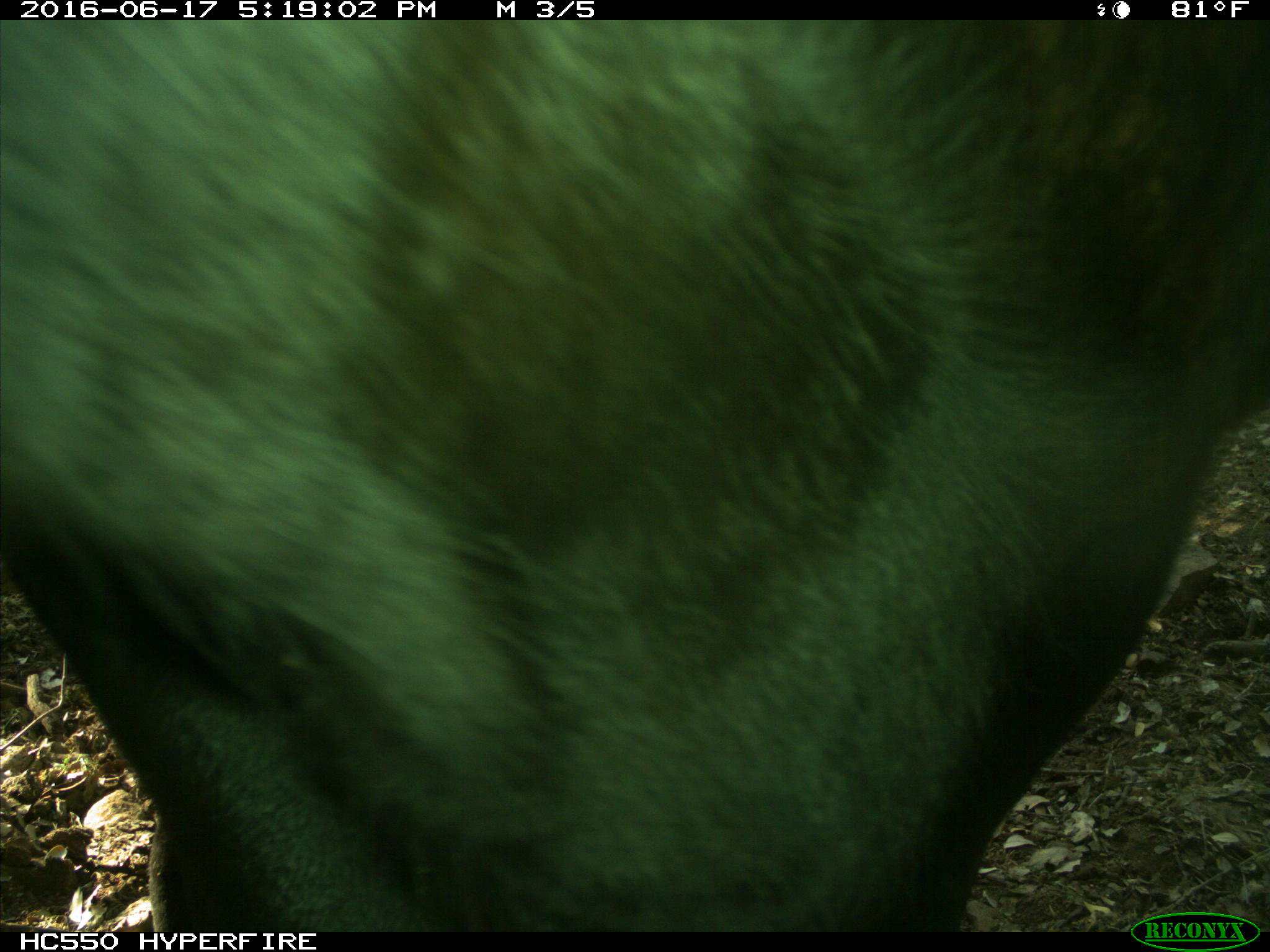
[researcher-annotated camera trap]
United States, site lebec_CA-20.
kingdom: Animalia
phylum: Chordata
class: Mammalia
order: Artiodactyla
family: Bovidae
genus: Bos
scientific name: Bos taurus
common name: domestic cow